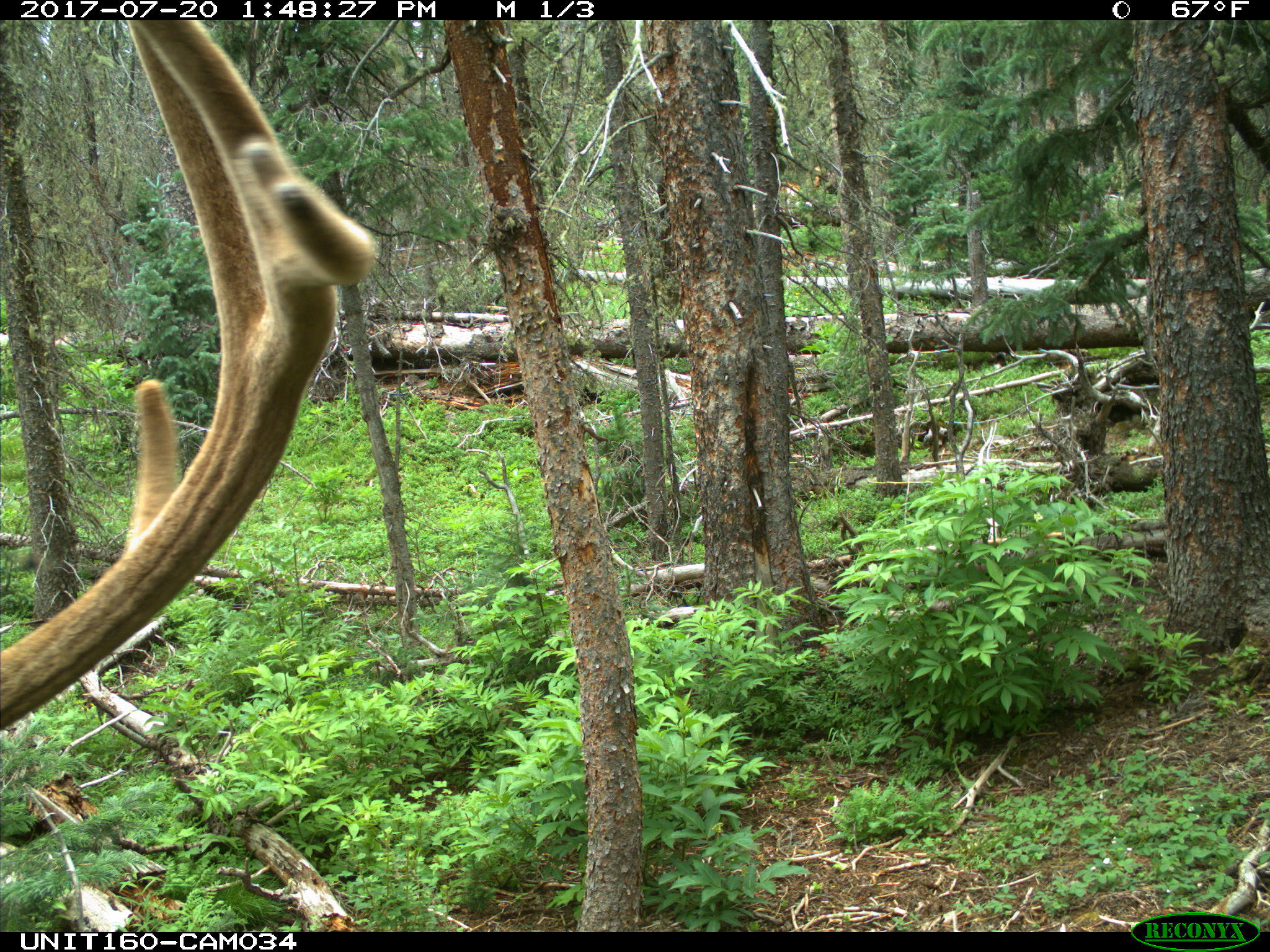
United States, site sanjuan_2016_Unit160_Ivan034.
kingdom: Animalia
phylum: Chordata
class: Mammalia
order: Artiodactyla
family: Cervidae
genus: Cervus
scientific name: Cervus elaphus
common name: red deer